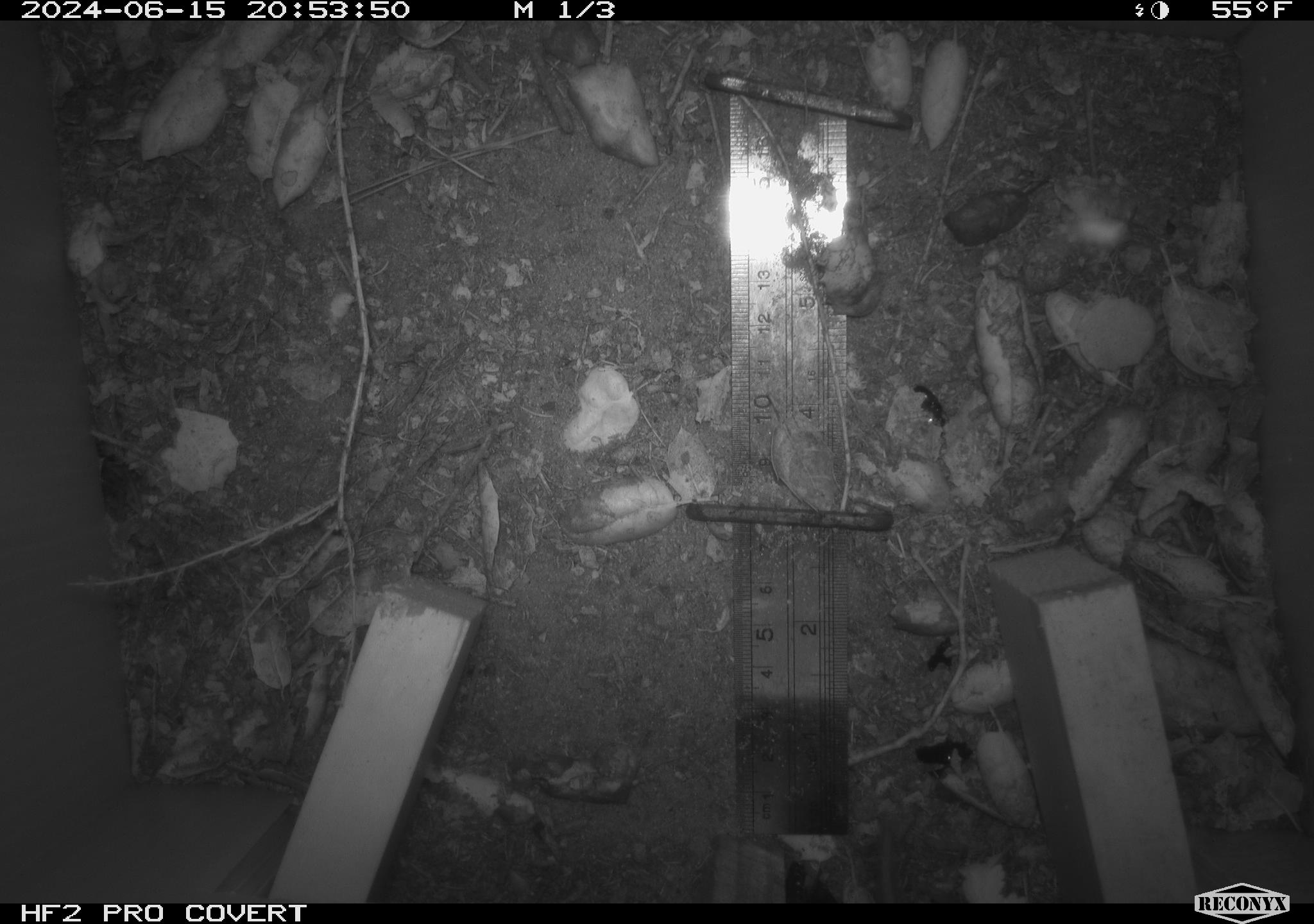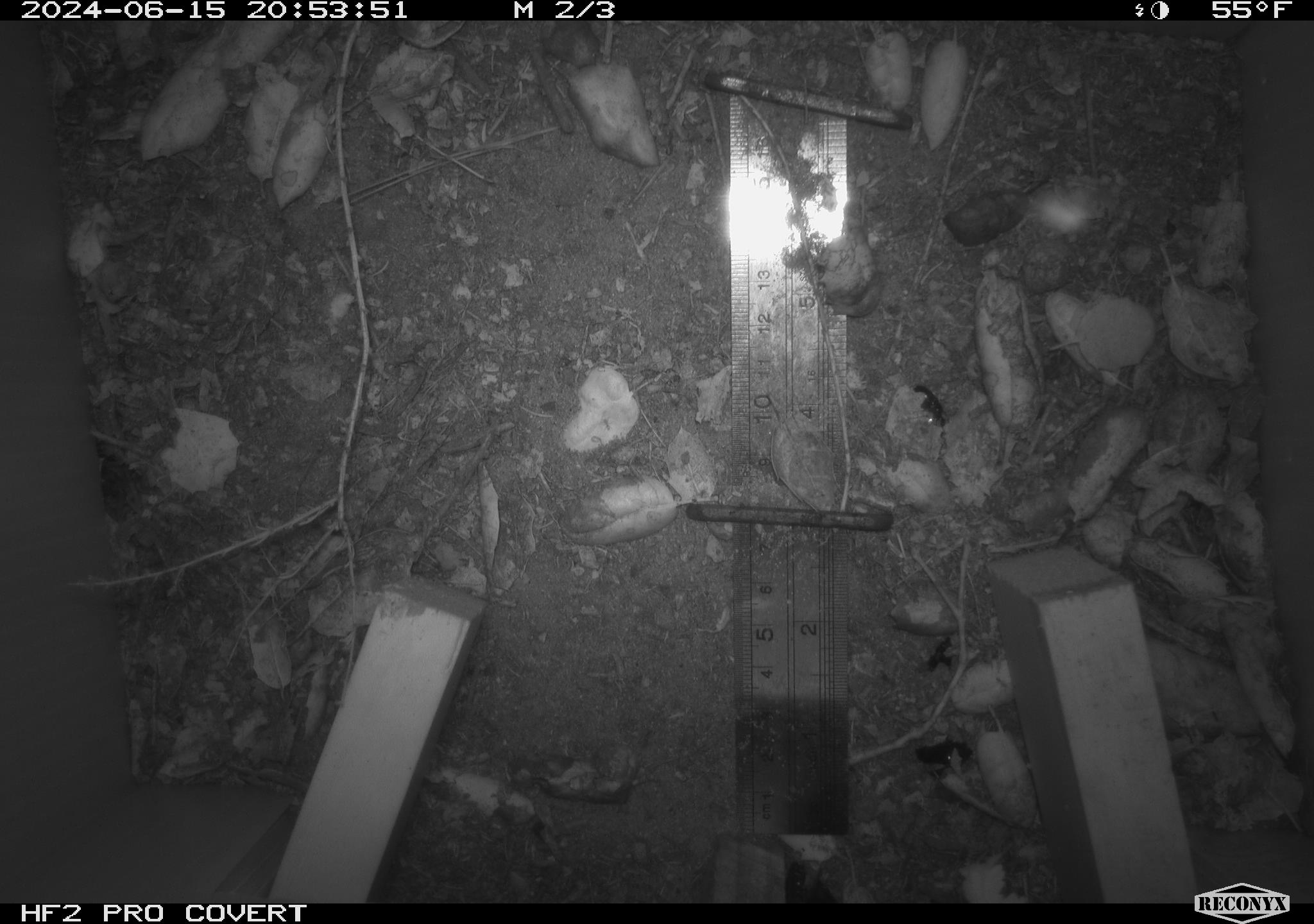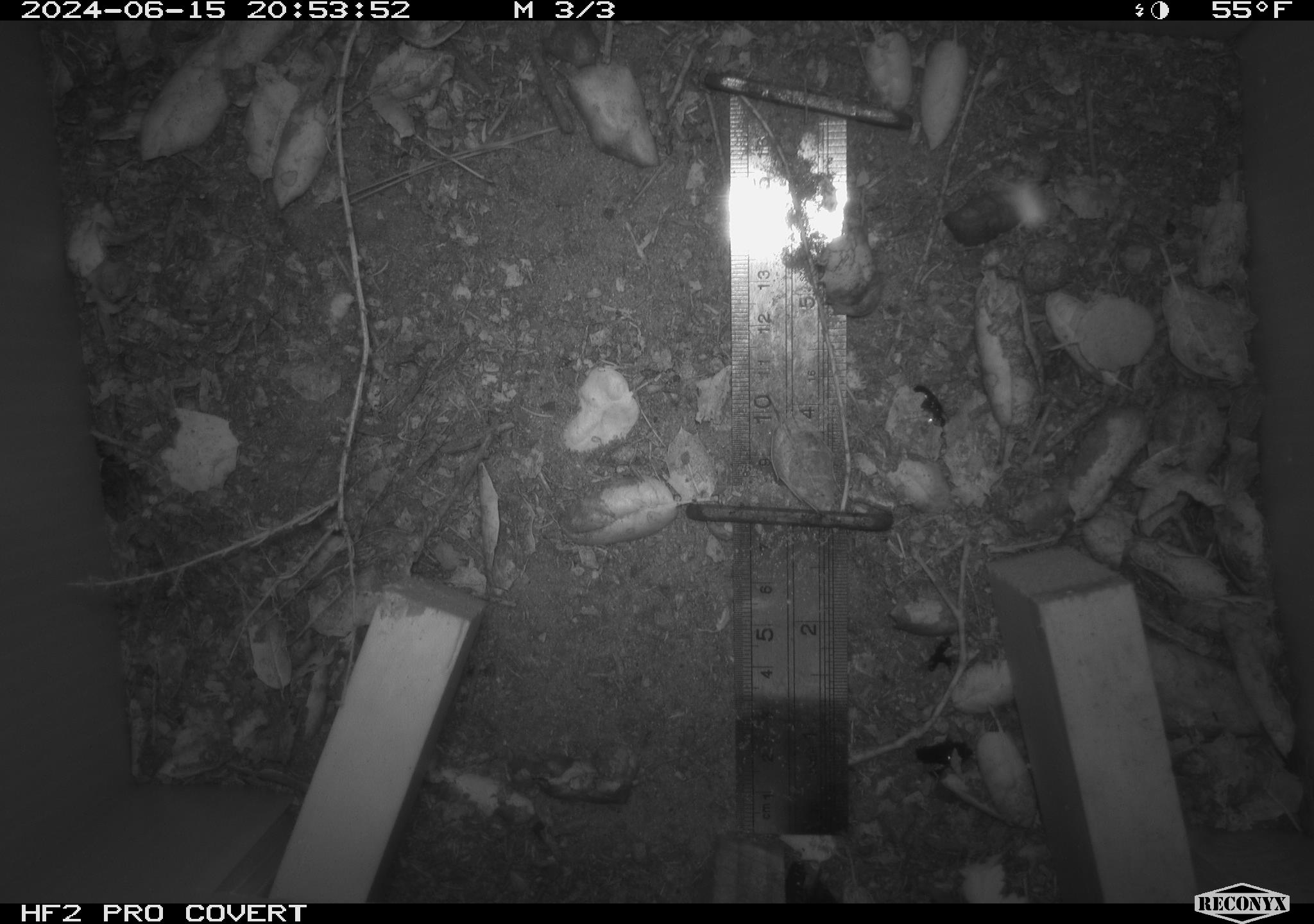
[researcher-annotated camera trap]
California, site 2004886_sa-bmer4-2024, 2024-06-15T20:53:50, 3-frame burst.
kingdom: Animalia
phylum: Chordata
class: Mammalia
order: Rodentia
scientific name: Rodentia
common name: woodrat or rat or mouse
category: woodrat or rat or mouse species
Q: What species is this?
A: Woodrat or rat or mouse species (woodrat or rat or mouse) (Rodentia).